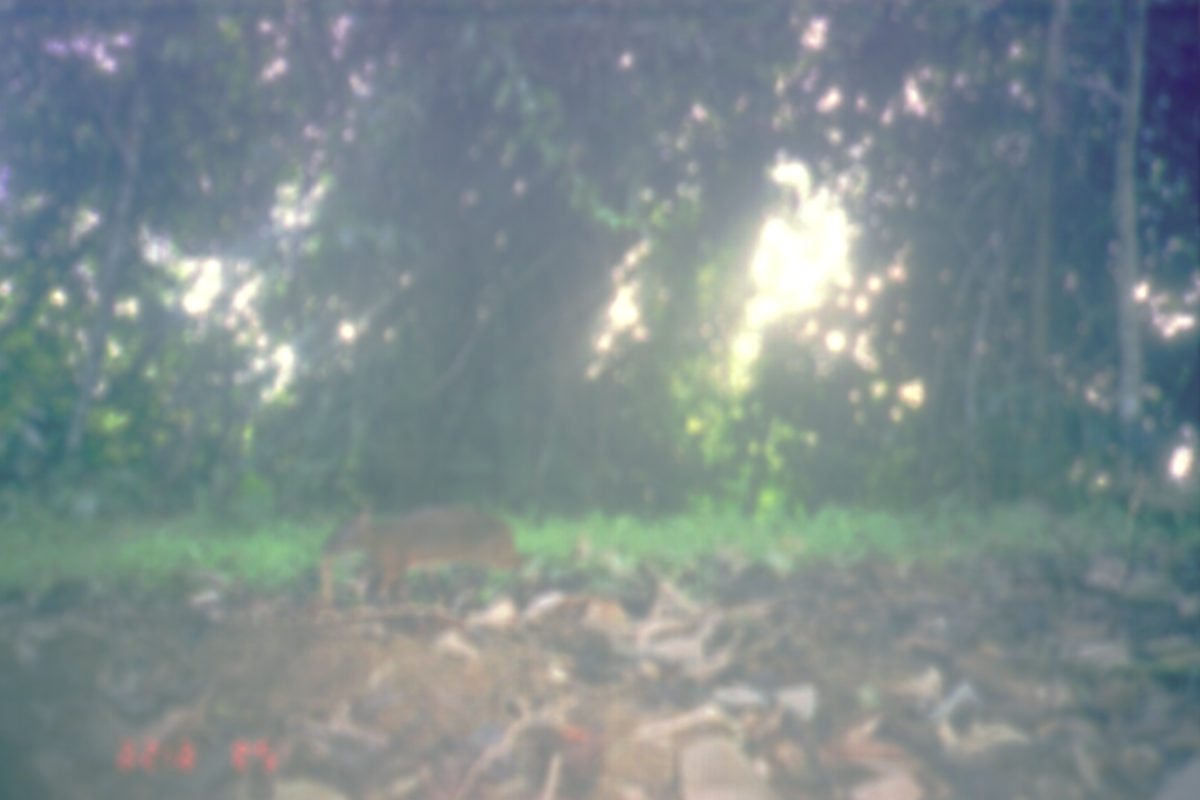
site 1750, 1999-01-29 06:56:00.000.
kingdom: Animalia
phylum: Chordata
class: Mammalia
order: Artiodactyla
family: Tragulidae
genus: Tragulus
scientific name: Tragulus napu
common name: greater oriental chevrotain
Tragulus napu (greater oriental chevrotain), count 1.